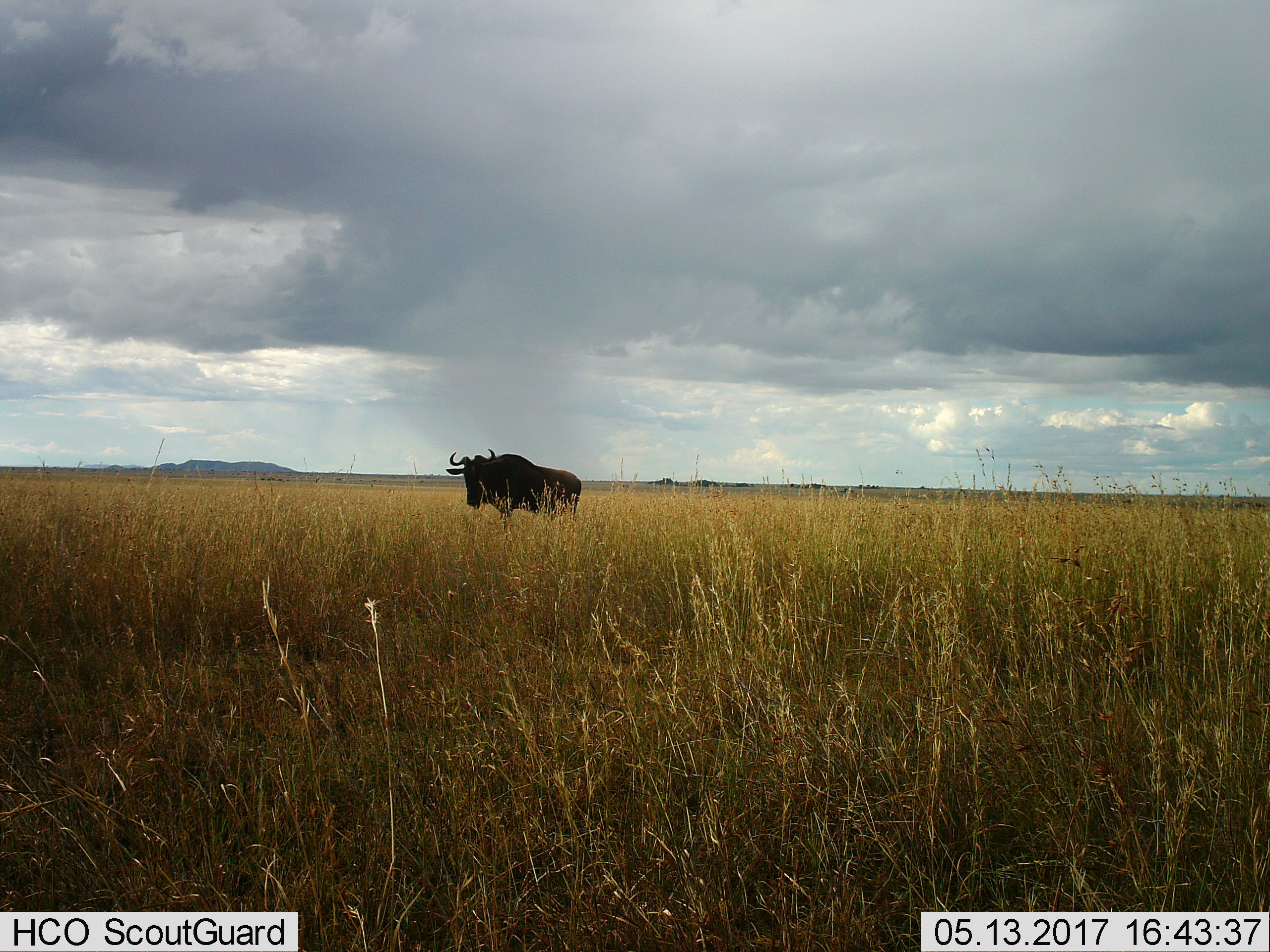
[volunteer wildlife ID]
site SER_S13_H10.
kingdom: Animalia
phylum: Chordata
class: Mammalia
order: Artiodactyla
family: Bovidae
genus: Connochaetes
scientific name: Connochaetes taurinus taurinus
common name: blue wildebeest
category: wildebeestblue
Wildebeestblue (blue wildebeest) (Connochaetes taurinus taurinus), count 1. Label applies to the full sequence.